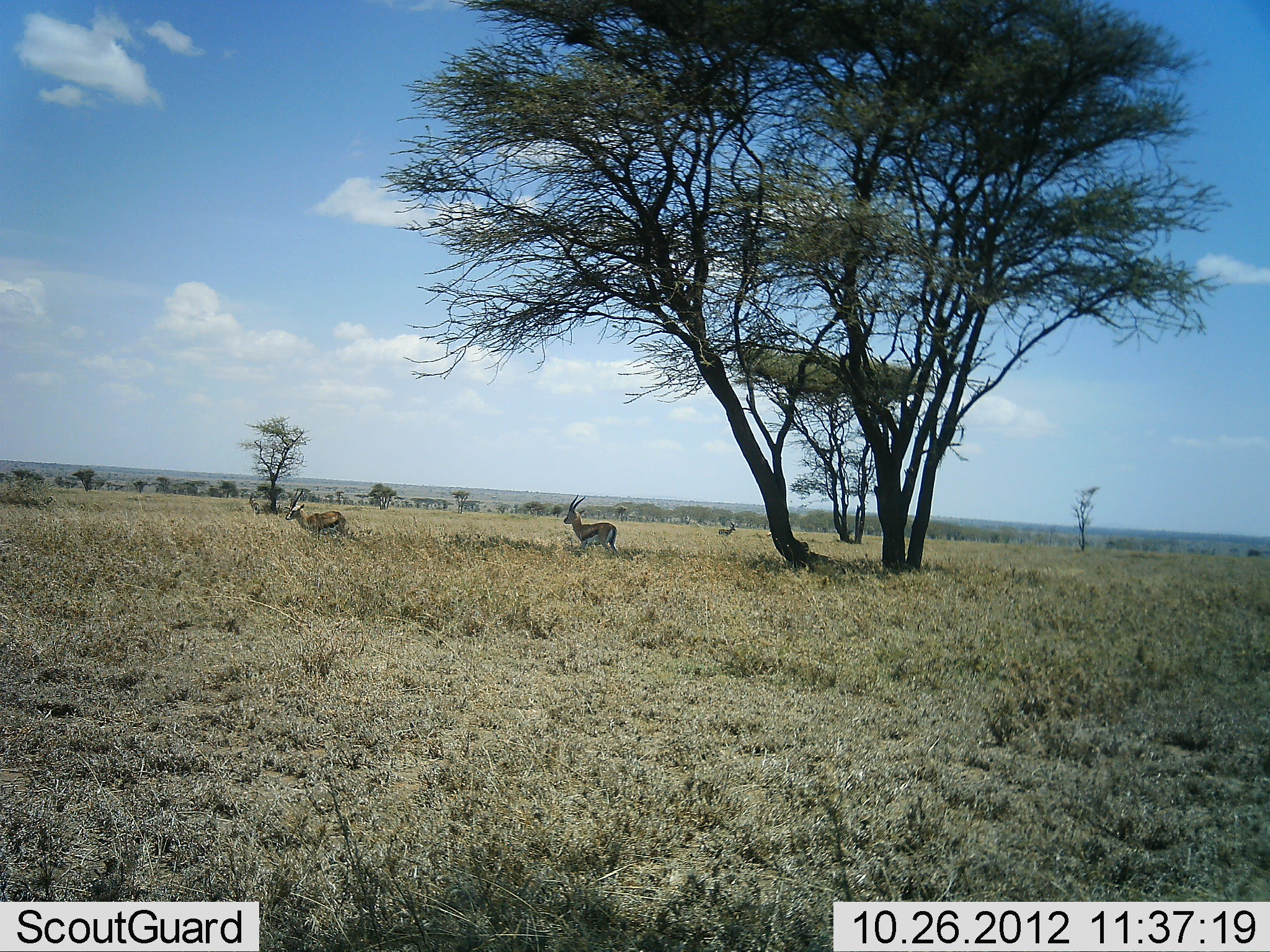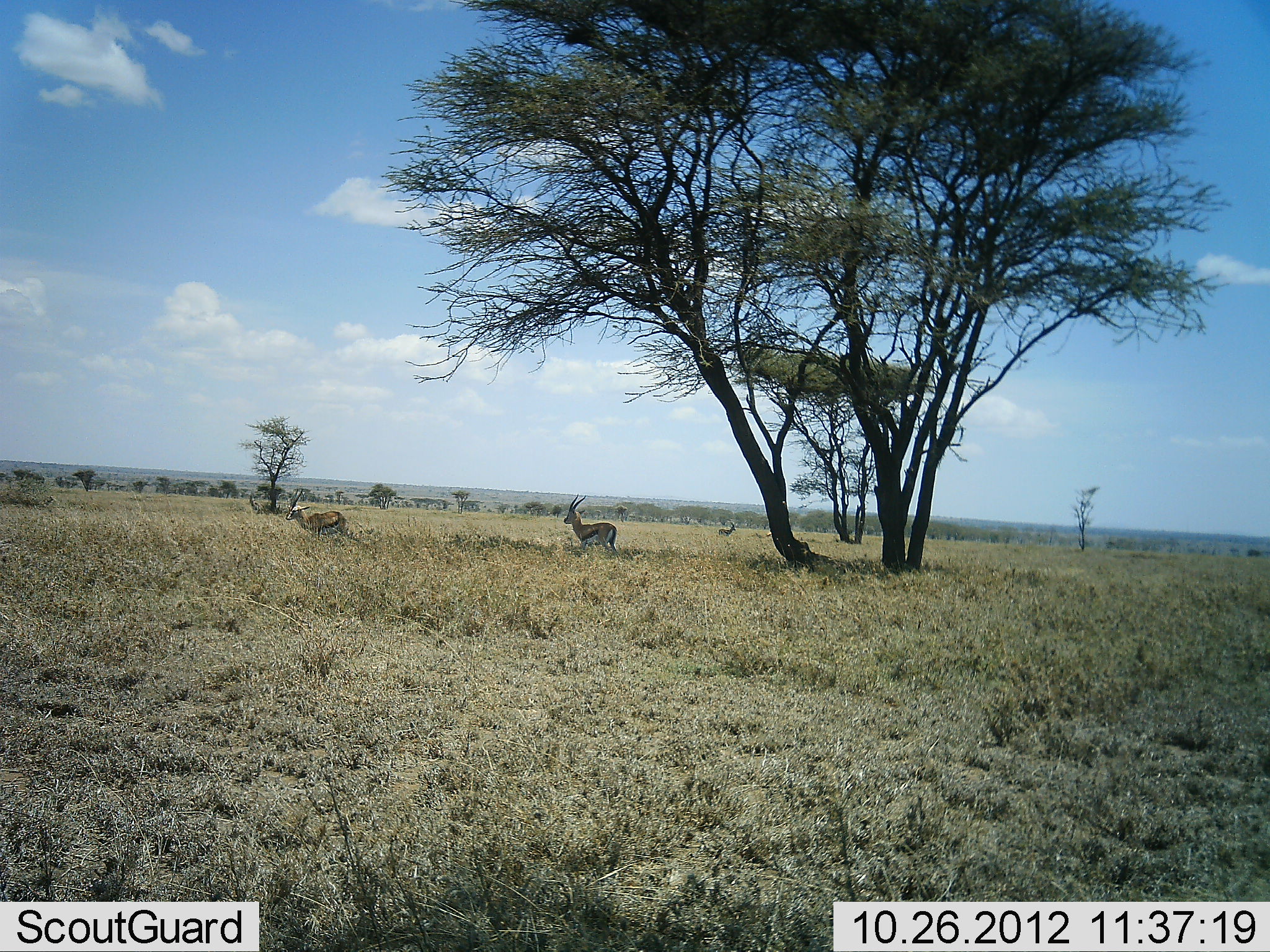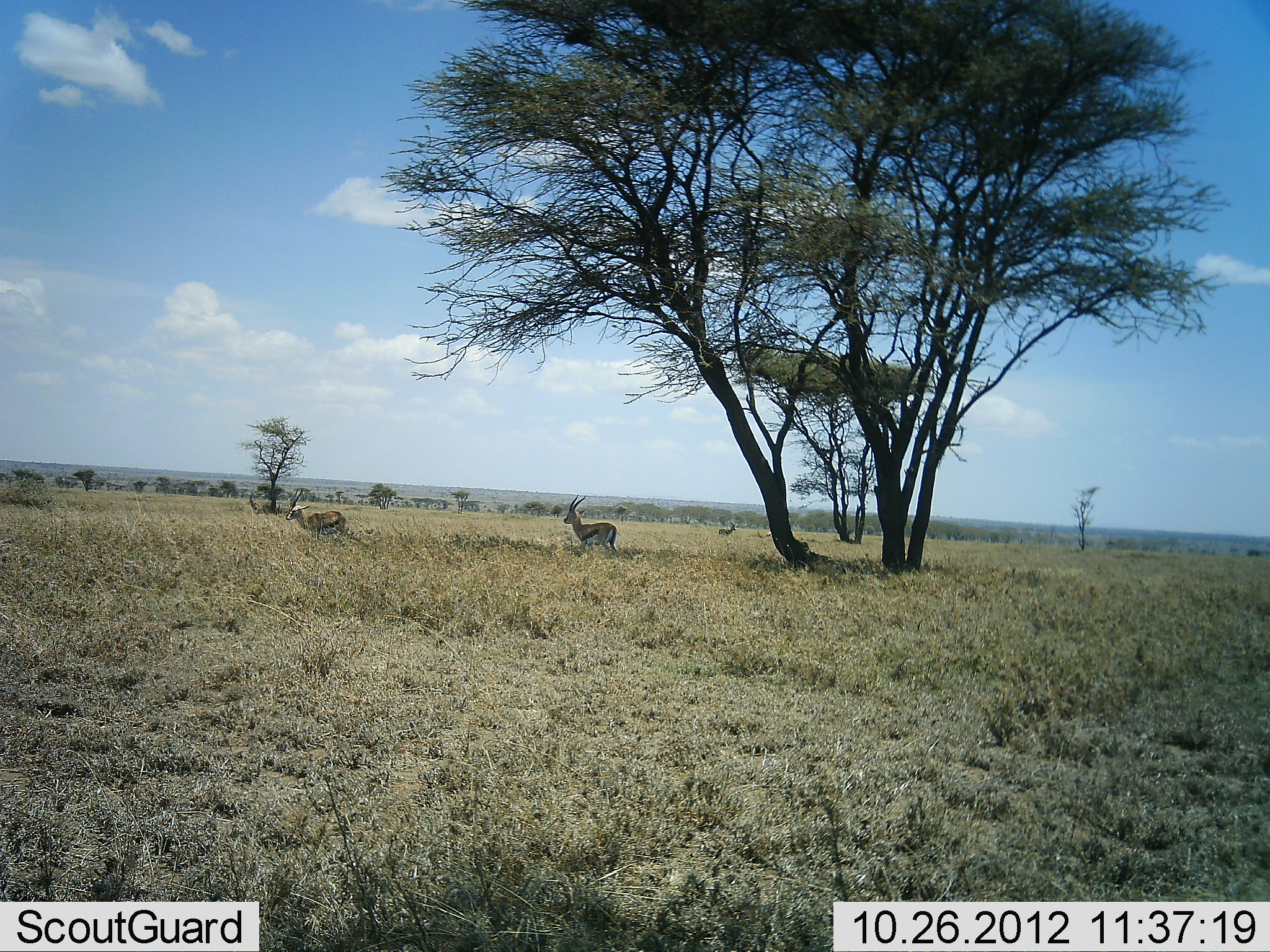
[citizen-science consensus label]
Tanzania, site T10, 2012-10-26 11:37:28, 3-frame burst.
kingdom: Animalia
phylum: Chordata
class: Mammalia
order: Artiodactyla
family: Bovidae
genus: Eudorcas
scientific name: Eudorcas thomsonii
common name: thomson's gazelle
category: gazellethomsons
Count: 3.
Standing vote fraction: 90%.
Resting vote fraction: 0%.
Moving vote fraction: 10%.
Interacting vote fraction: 0%.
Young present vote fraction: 0%.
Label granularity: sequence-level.